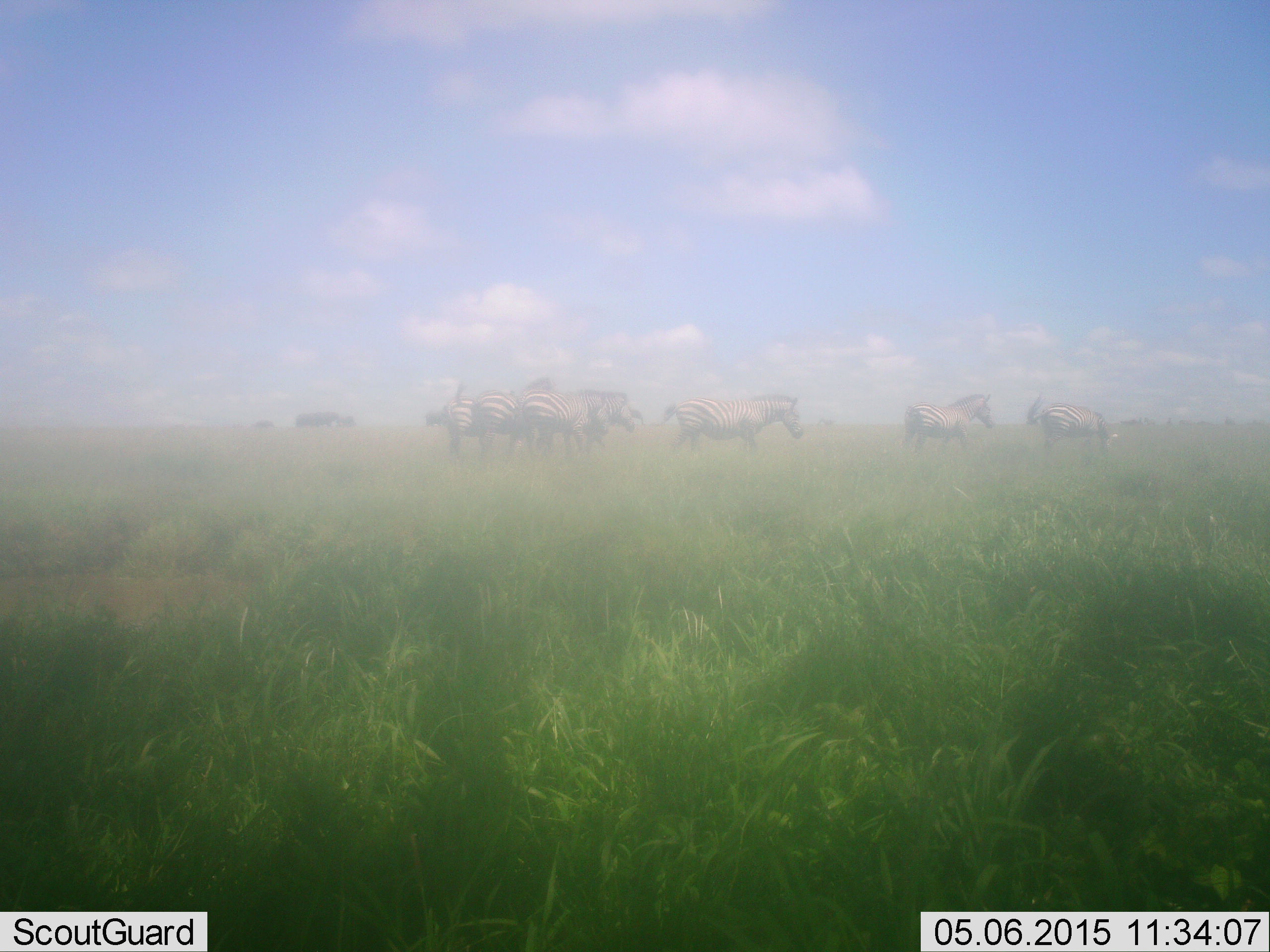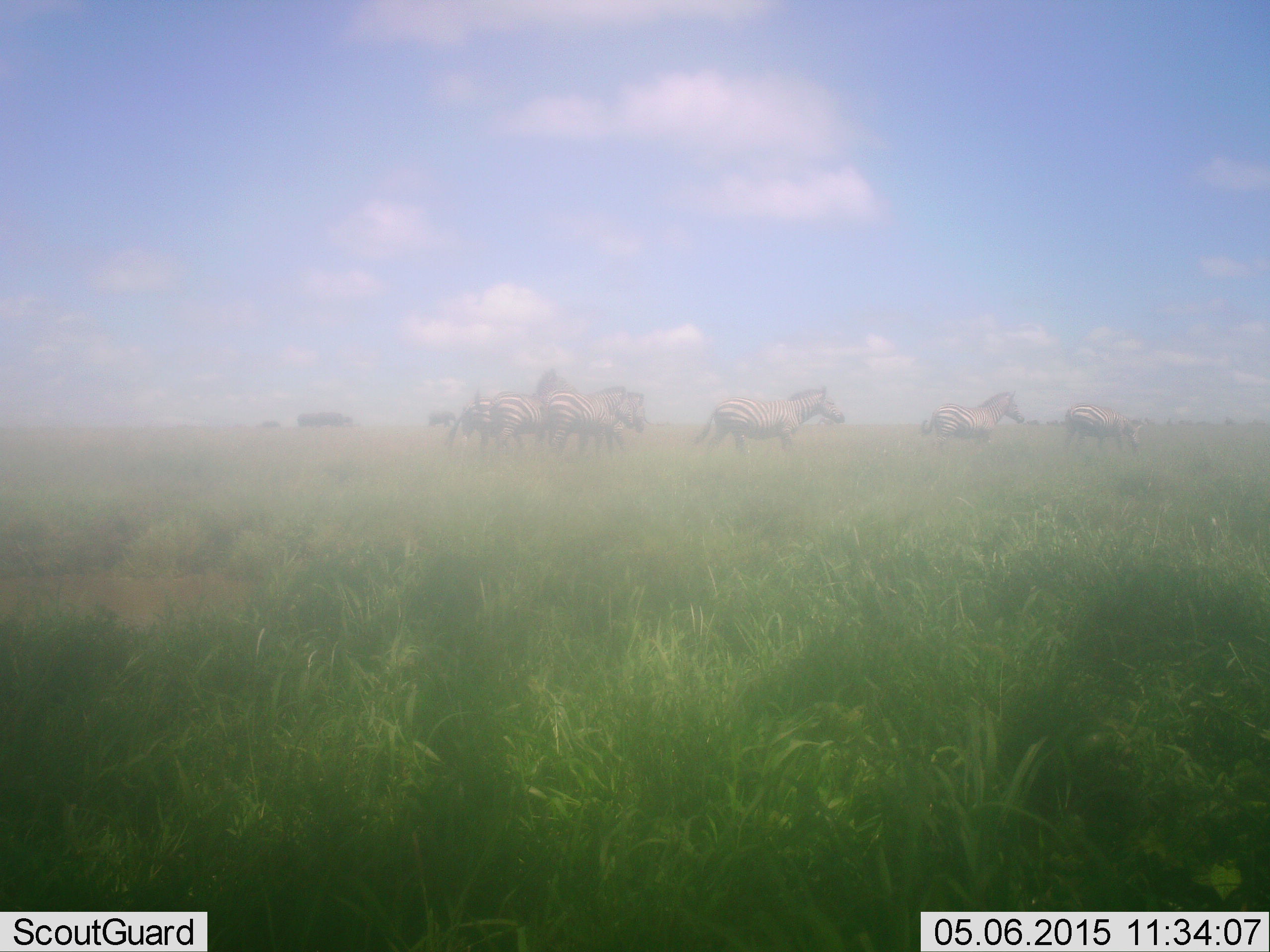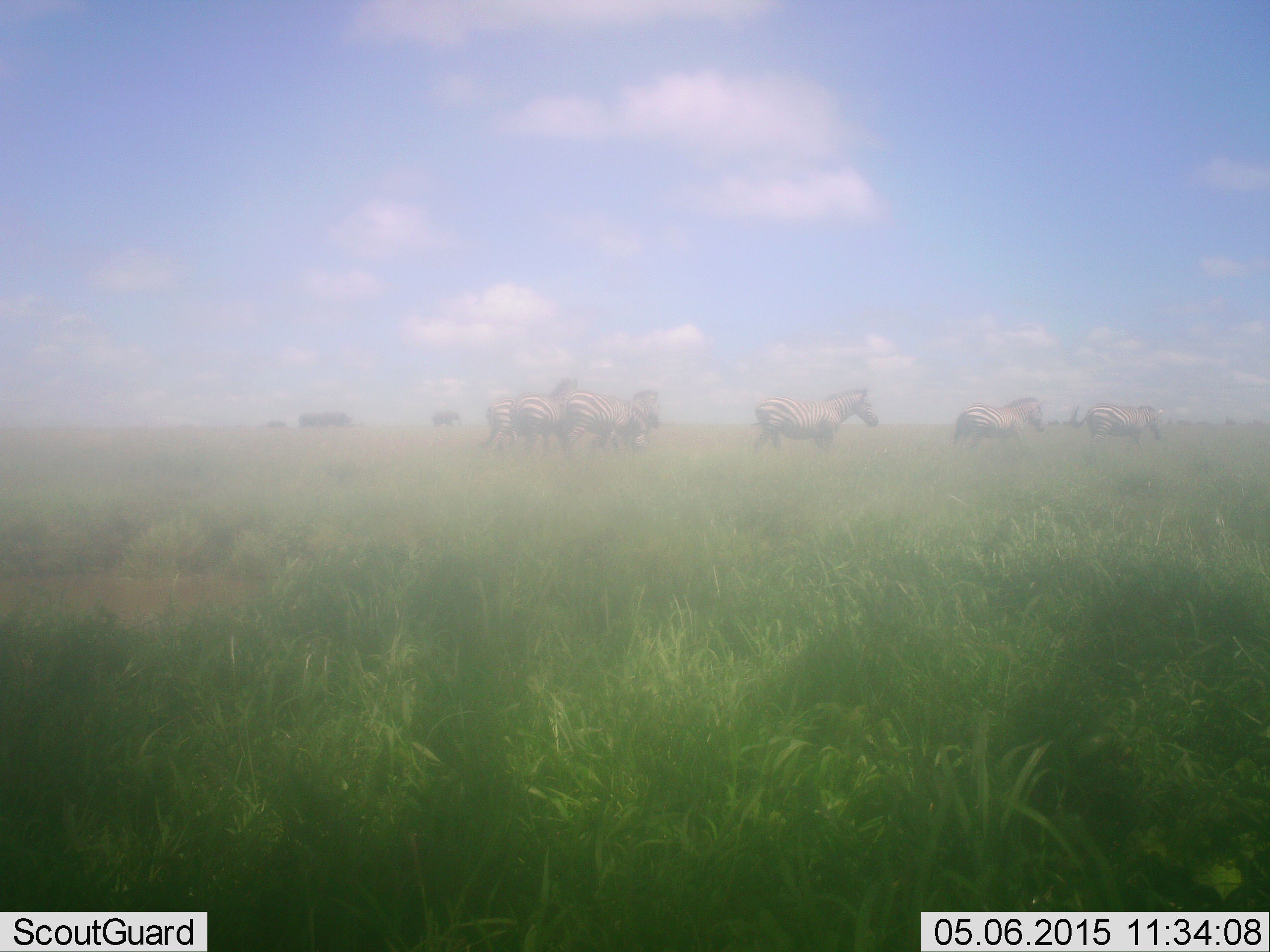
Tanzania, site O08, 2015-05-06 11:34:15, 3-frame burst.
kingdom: Animalia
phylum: Chordata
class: Mammalia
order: Perissodactyla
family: Equidae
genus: Equus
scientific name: Equus quagga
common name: plains zebra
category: zebra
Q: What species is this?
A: Zebra (plains zebra) (Equus quagga).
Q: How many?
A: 8.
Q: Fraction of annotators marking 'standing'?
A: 0%.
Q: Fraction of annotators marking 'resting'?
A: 0%.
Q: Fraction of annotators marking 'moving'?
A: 90%.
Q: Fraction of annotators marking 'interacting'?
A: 0%.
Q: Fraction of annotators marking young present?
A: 0%.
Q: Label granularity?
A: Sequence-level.